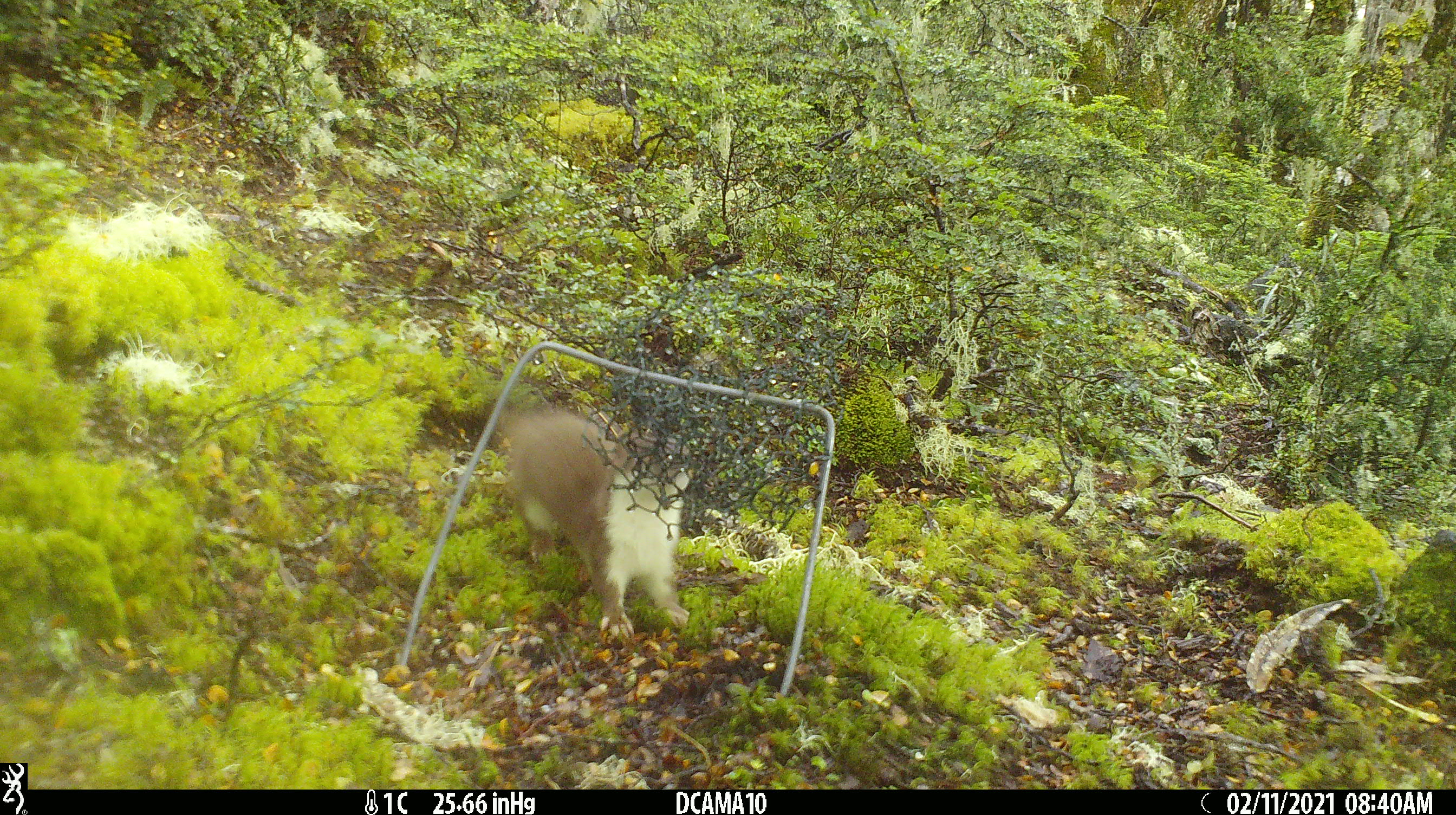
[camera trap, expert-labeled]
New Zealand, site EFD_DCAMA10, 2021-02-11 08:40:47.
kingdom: Animalia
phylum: Chordata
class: Mammalia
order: Carnivora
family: Mustelidae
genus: Mustela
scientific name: Mustela erminea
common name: stoat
Stoat (Mustela erminea).